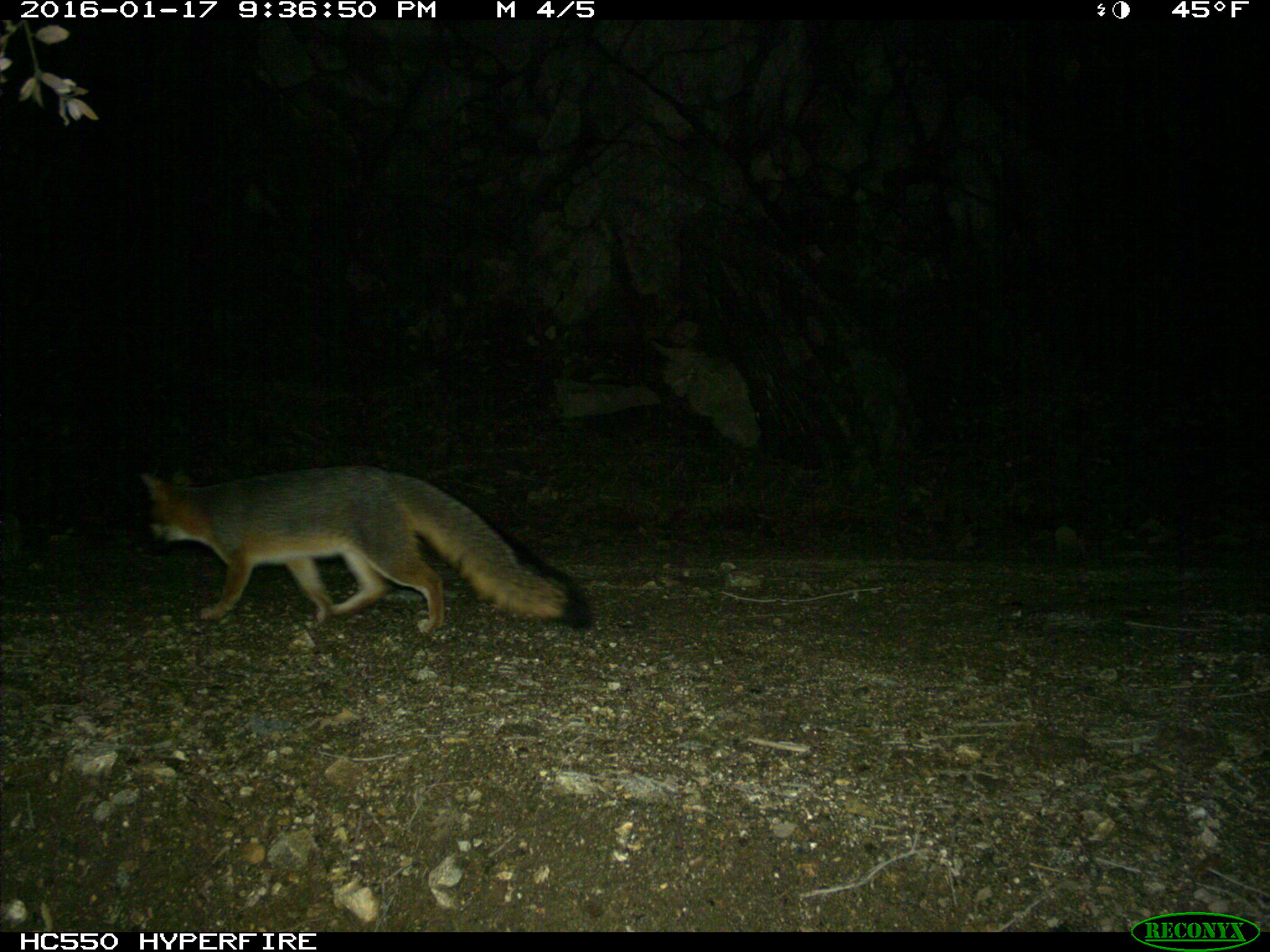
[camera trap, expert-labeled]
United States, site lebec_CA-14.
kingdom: Animalia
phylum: Chordata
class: Mammalia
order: Carnivora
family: Canidae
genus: Urocyon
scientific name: Urocyon cinereoargenteus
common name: gray fox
Urocyon cinereoargenteus (gray fox).